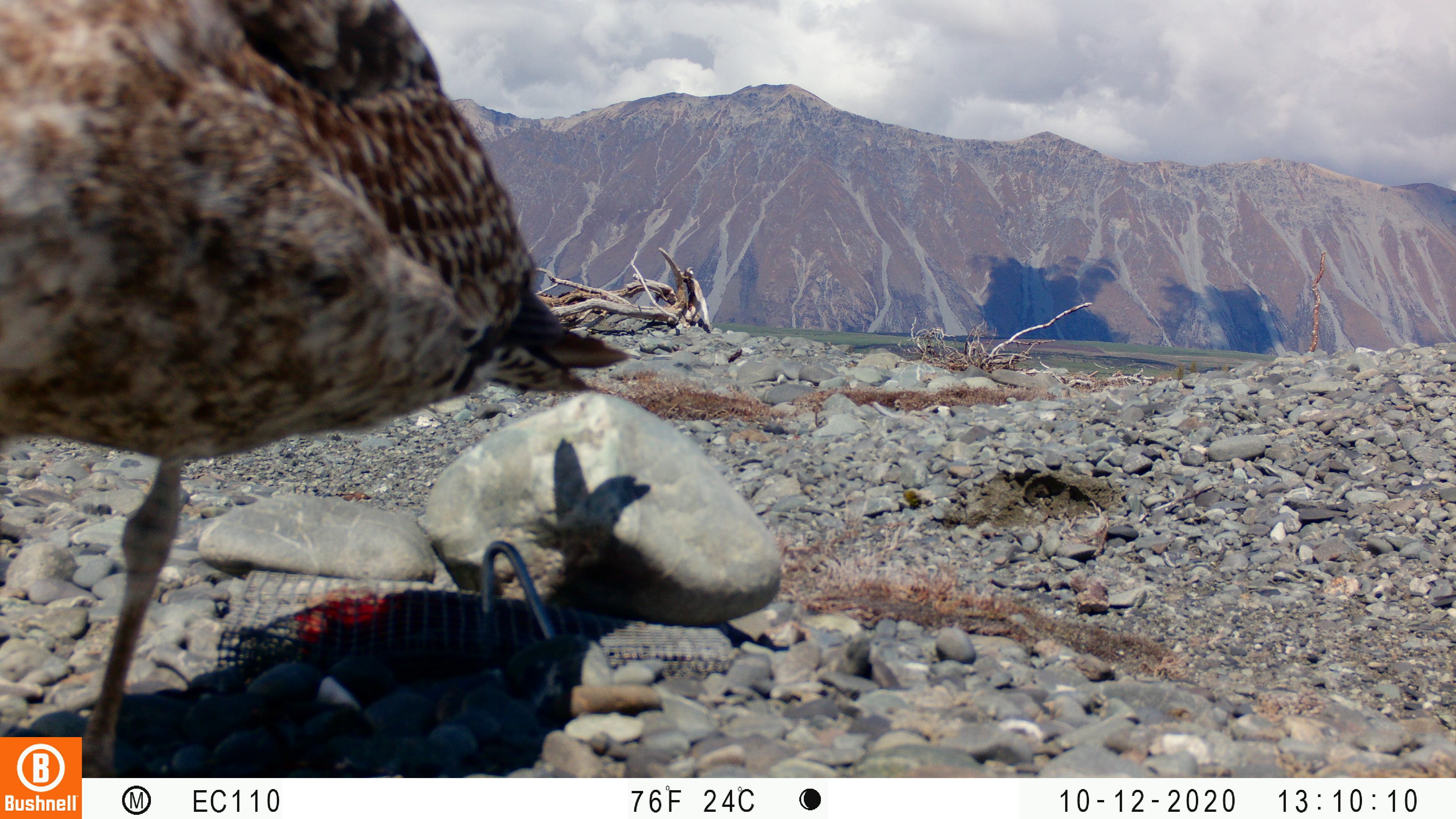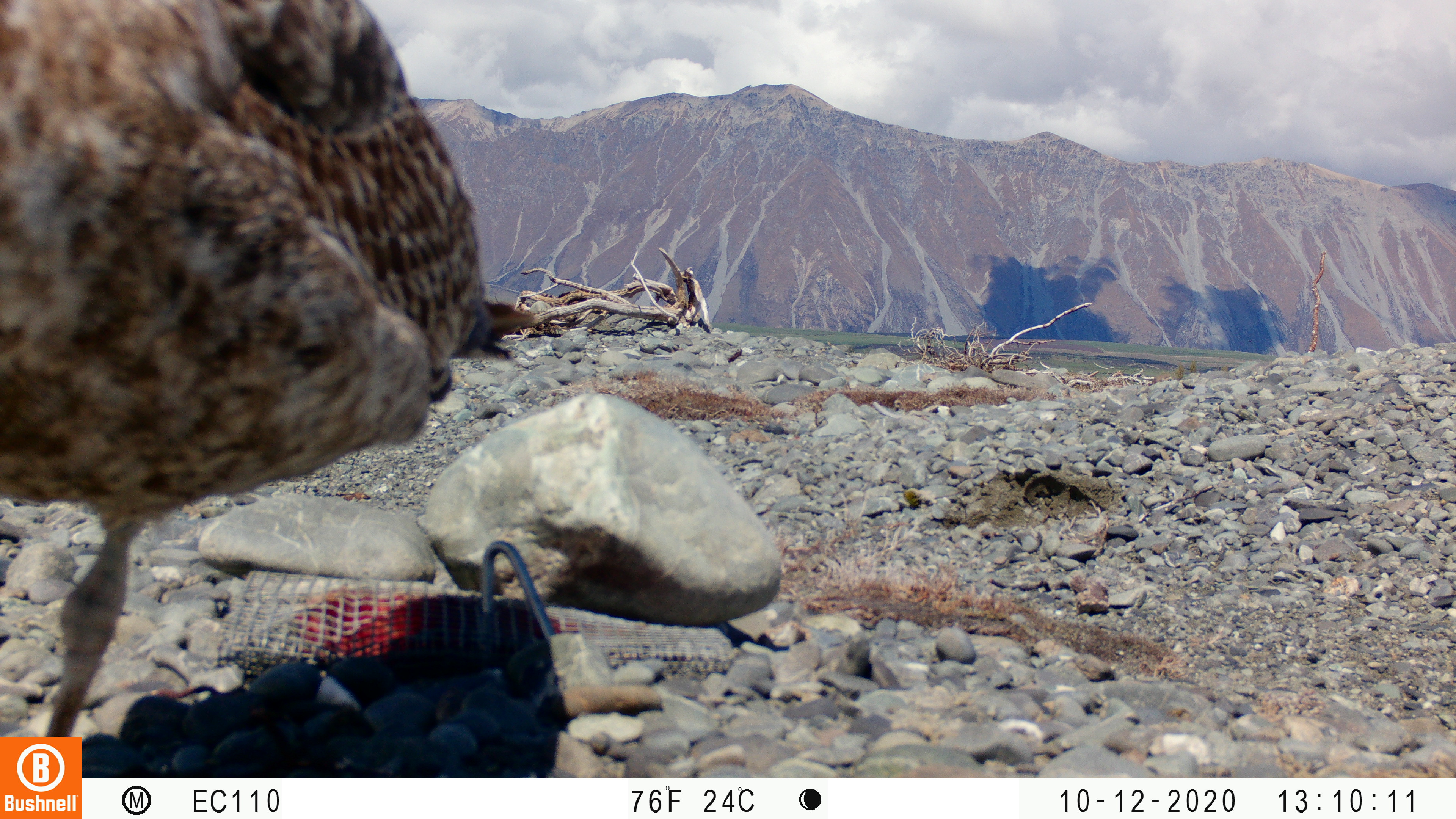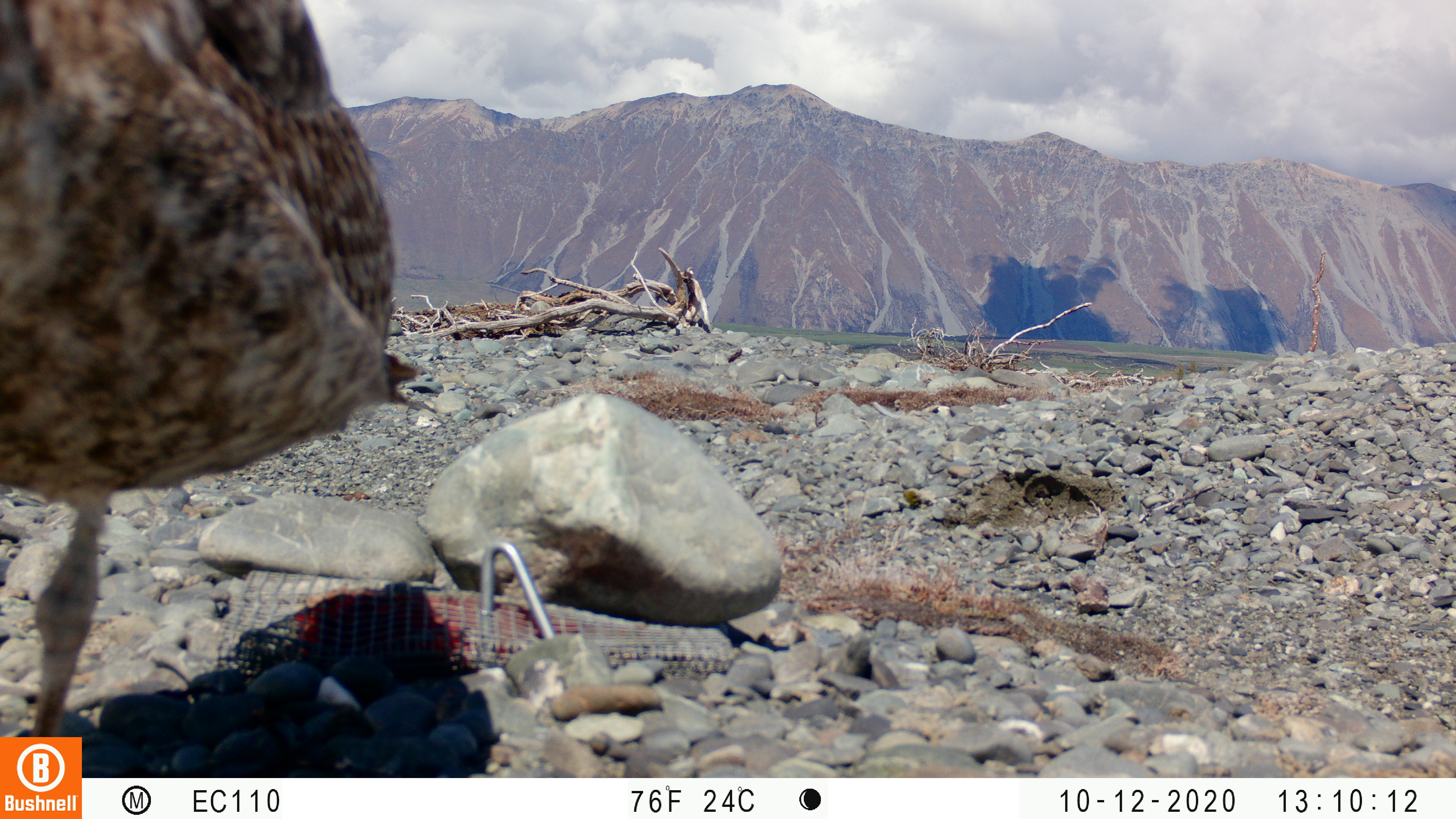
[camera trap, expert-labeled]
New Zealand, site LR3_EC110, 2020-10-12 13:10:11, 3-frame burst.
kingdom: Animalia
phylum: Chordata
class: Aves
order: Charadriiformes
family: Laridae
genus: Larus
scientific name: Larus fuscus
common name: black-backed gull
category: black backed gull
Black backed gull (black-backed gull) (Larus fuscus).